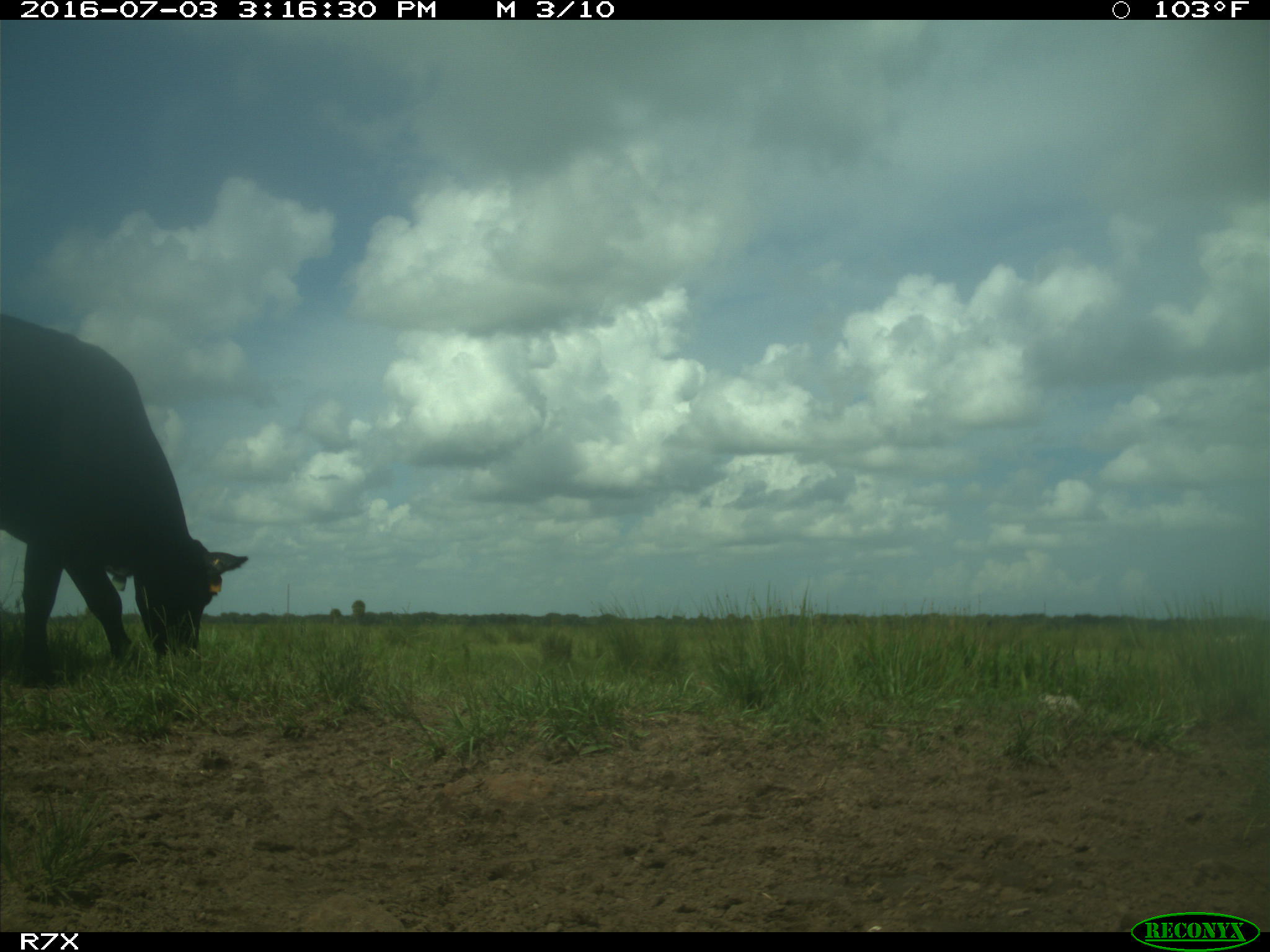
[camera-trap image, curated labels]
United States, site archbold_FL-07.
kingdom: Animalia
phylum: Chordata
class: Mammalia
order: Artiodactyla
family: Bovidae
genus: Bos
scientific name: Bos taurus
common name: domestic cow